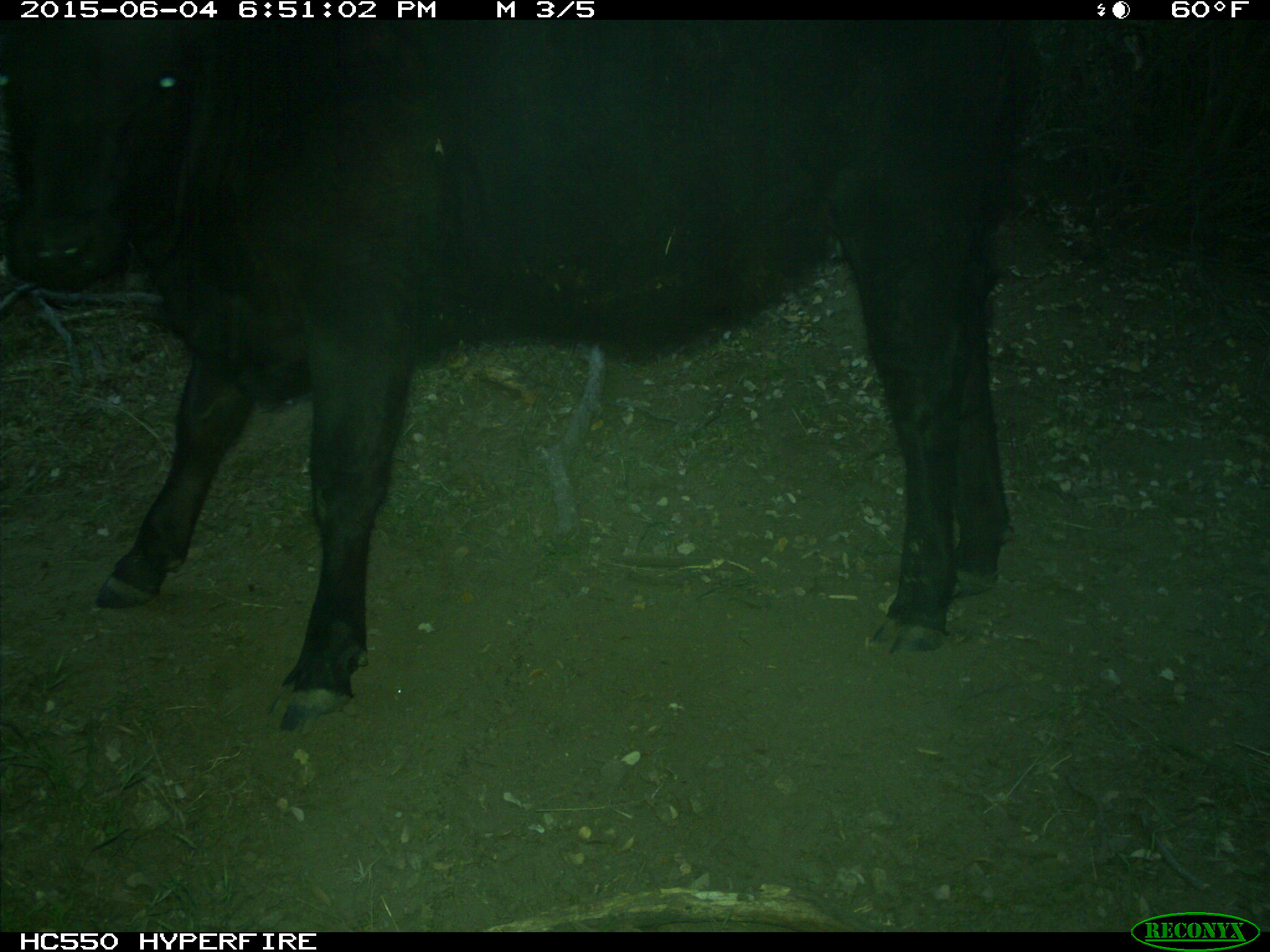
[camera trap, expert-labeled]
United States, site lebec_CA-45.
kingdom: Animalia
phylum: Chordata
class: Mammalia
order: Artiodactyla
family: Bovidae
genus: Bos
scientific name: Bos taurus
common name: domestic cow